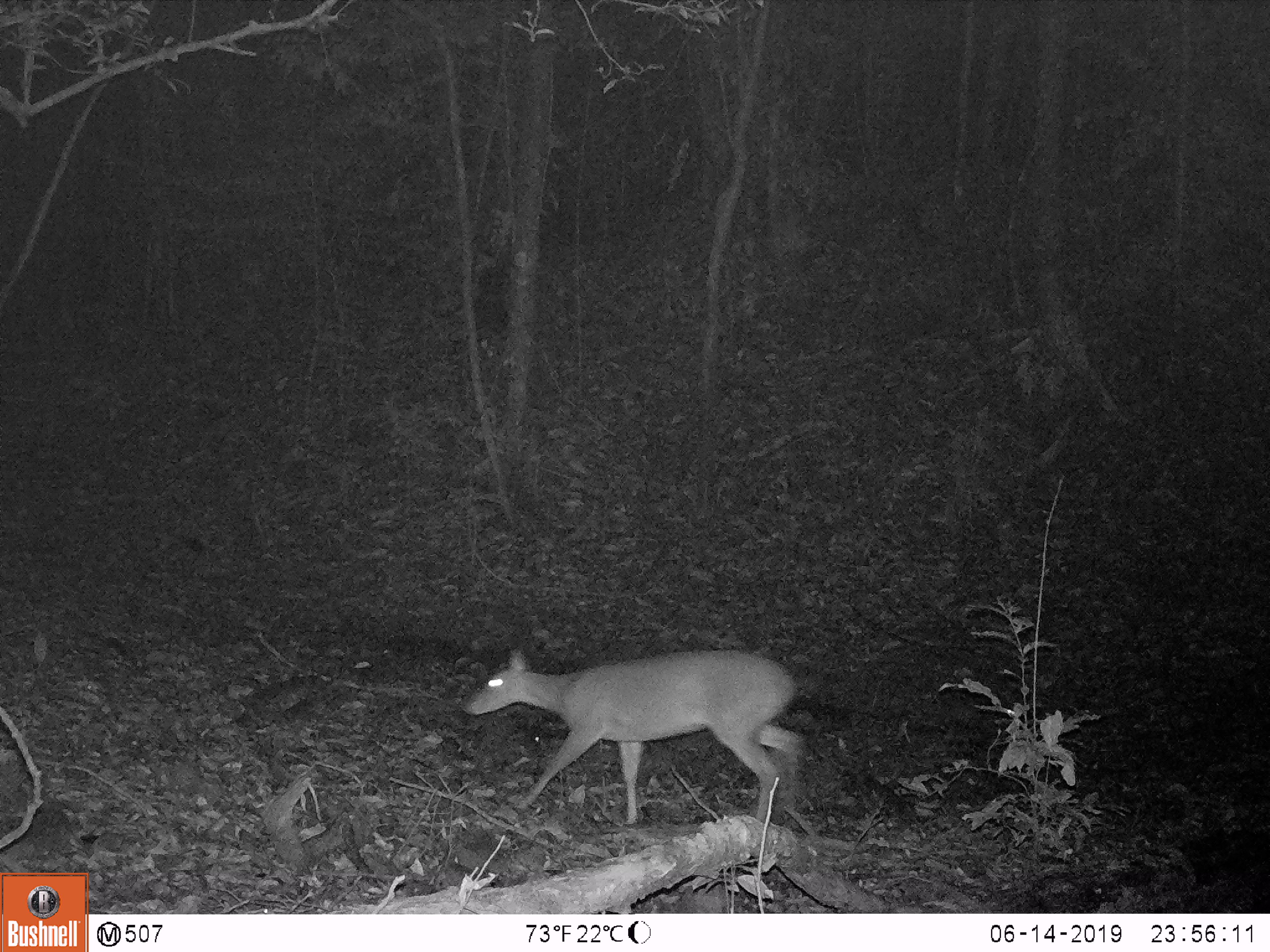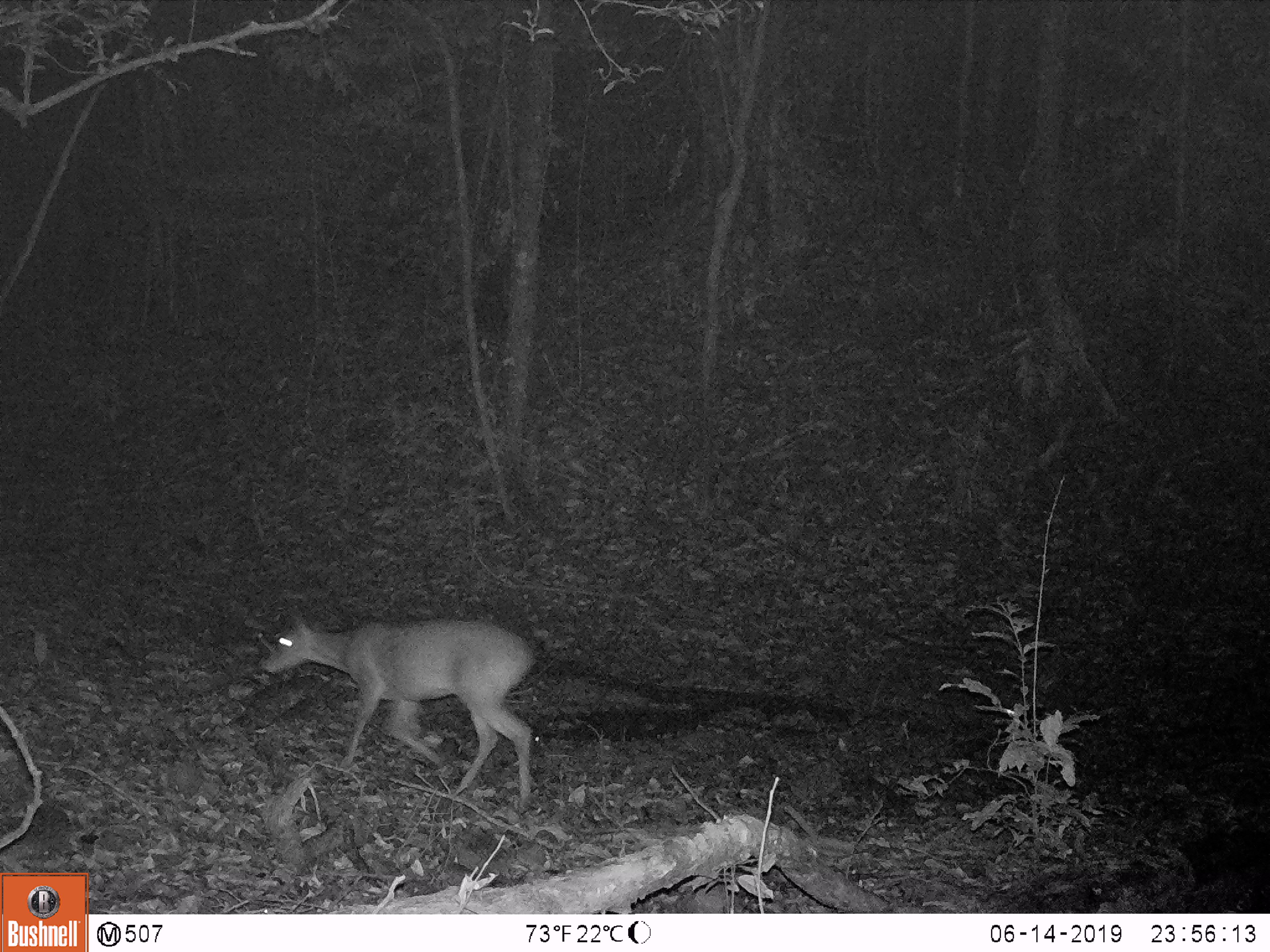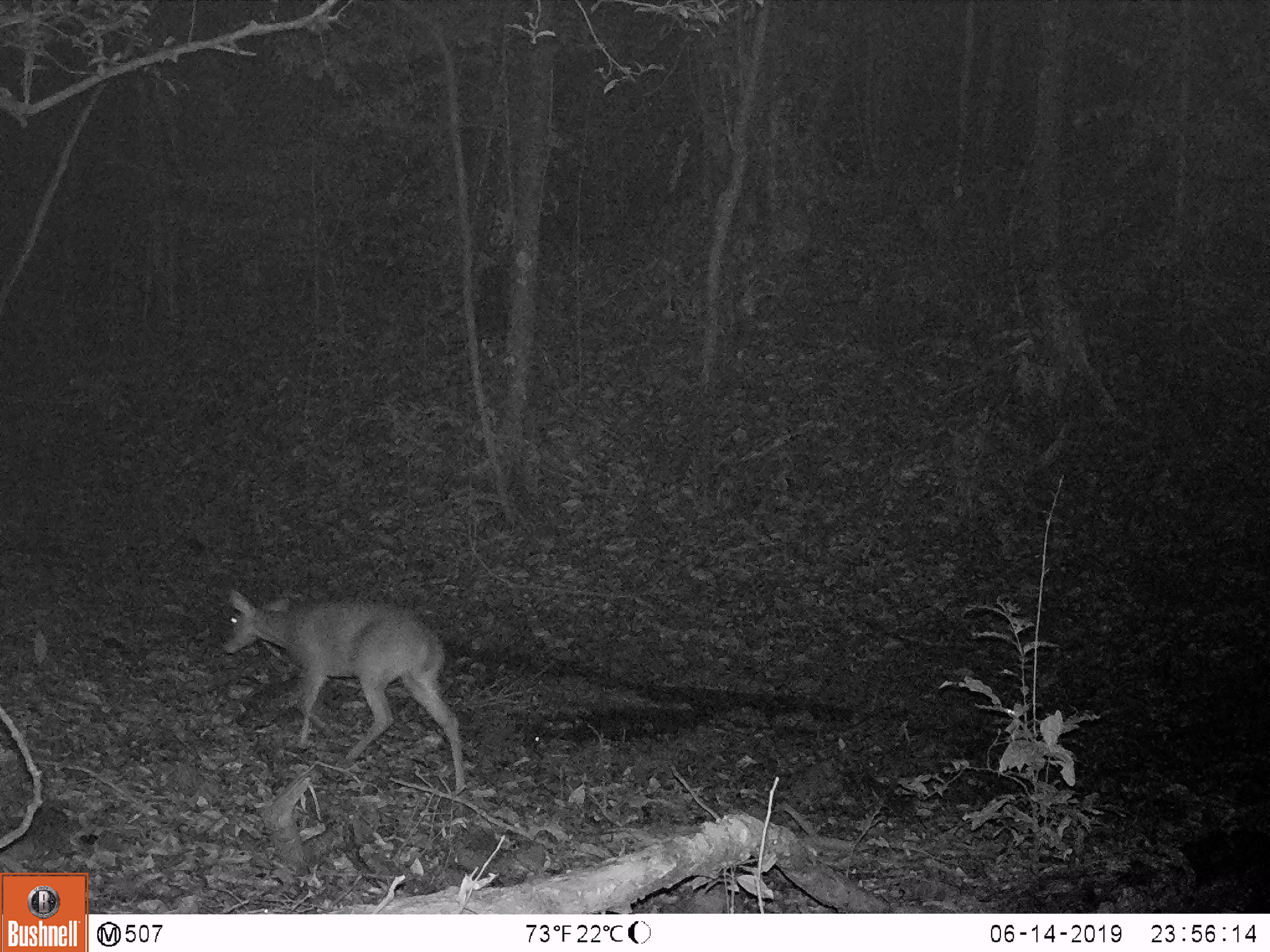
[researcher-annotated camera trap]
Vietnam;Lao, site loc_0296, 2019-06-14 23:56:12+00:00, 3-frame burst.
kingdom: Animalia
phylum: Chordata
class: Mammalia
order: Artiodactyla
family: Cervidae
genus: Muntiacus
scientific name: Muntiacus vuquangensis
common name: large-antlered muntjac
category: large antlered muntjac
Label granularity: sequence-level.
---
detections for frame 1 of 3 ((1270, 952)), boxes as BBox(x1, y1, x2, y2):
large antlered muntjac: BBox(458, 645, 806, 824)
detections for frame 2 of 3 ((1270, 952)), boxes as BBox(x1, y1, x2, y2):
large antlered muntjac: BBox(258, 604, 541, 807)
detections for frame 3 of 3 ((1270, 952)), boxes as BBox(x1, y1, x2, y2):
large antlered muntjac: BBox(219, 589, 468, 796)